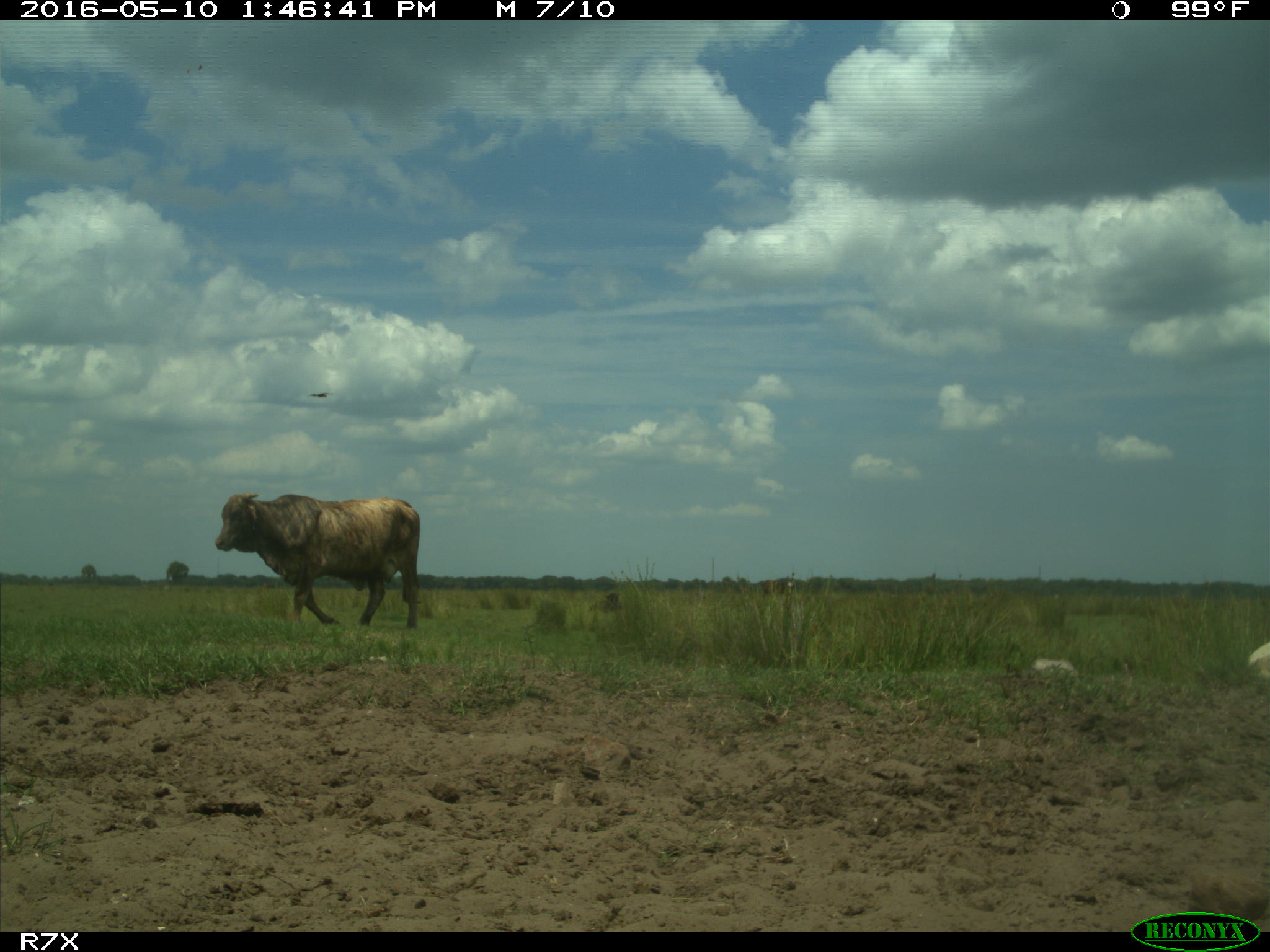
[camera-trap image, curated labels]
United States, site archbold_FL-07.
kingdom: Animalia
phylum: Chordata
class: Mammalia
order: Artiodactyla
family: Bovidae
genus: Bos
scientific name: Bos taurus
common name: domestic cow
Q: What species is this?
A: Bos taurus (domestic cow).